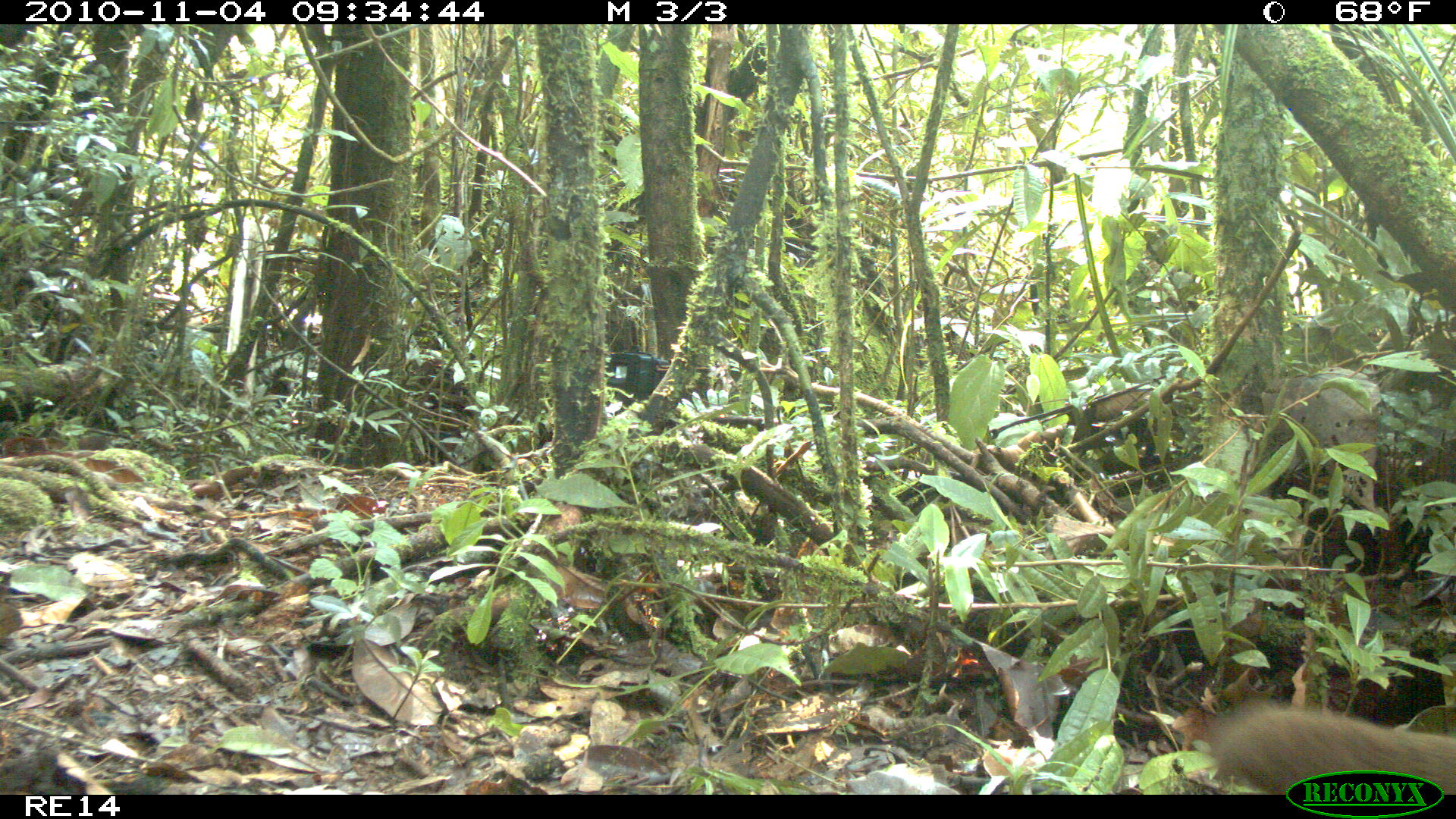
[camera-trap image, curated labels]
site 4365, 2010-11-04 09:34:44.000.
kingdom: Animalia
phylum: Chordata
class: Mammalia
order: Carnivora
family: Eupleridae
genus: Eupleres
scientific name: Eupleres goudotii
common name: falanouc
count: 1